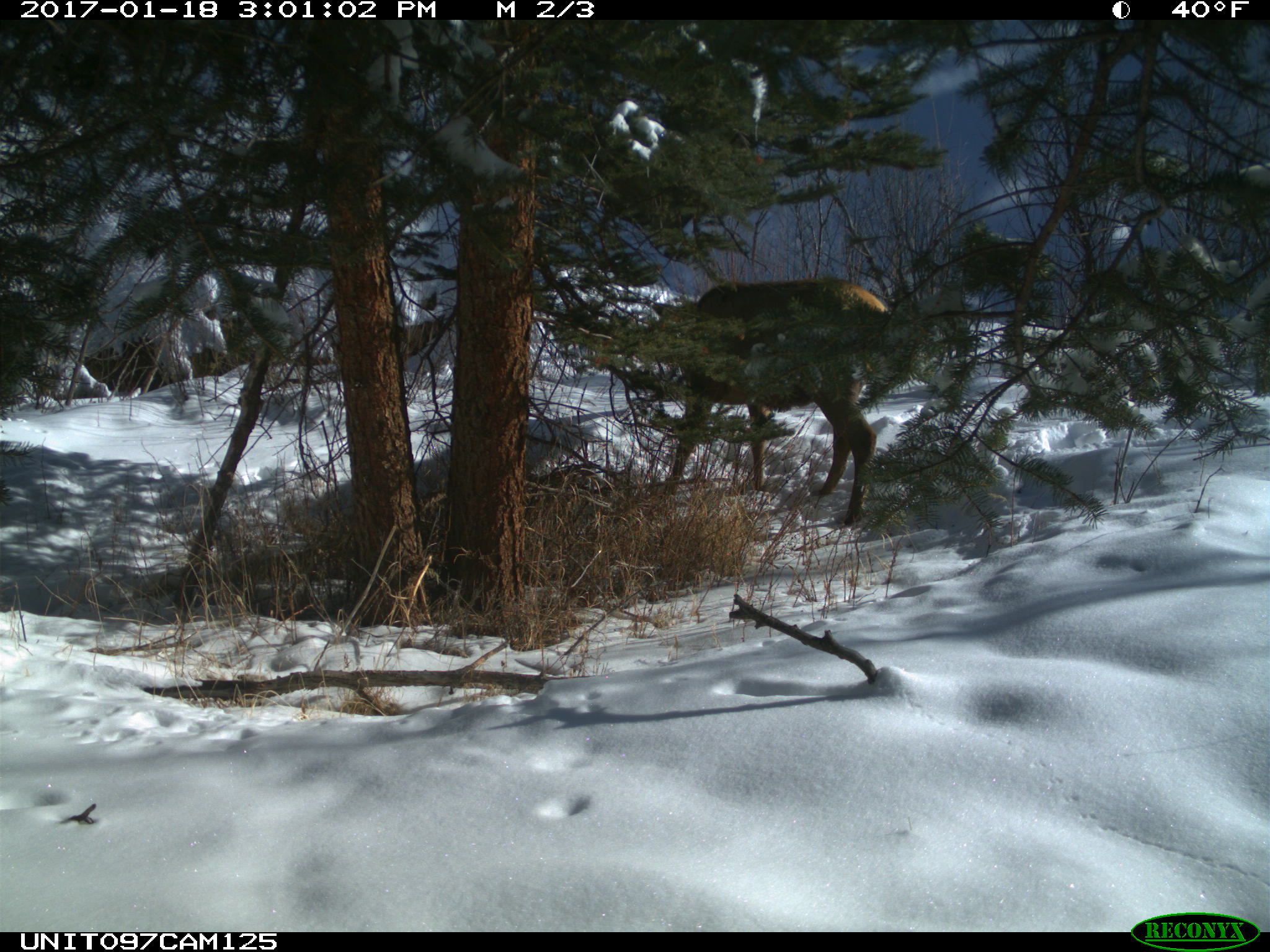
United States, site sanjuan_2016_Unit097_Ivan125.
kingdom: Animalia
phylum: Chordata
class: Mammalia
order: Artiodactyla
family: Cervidae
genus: Cervus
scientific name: Cervus elaphus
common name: red deer